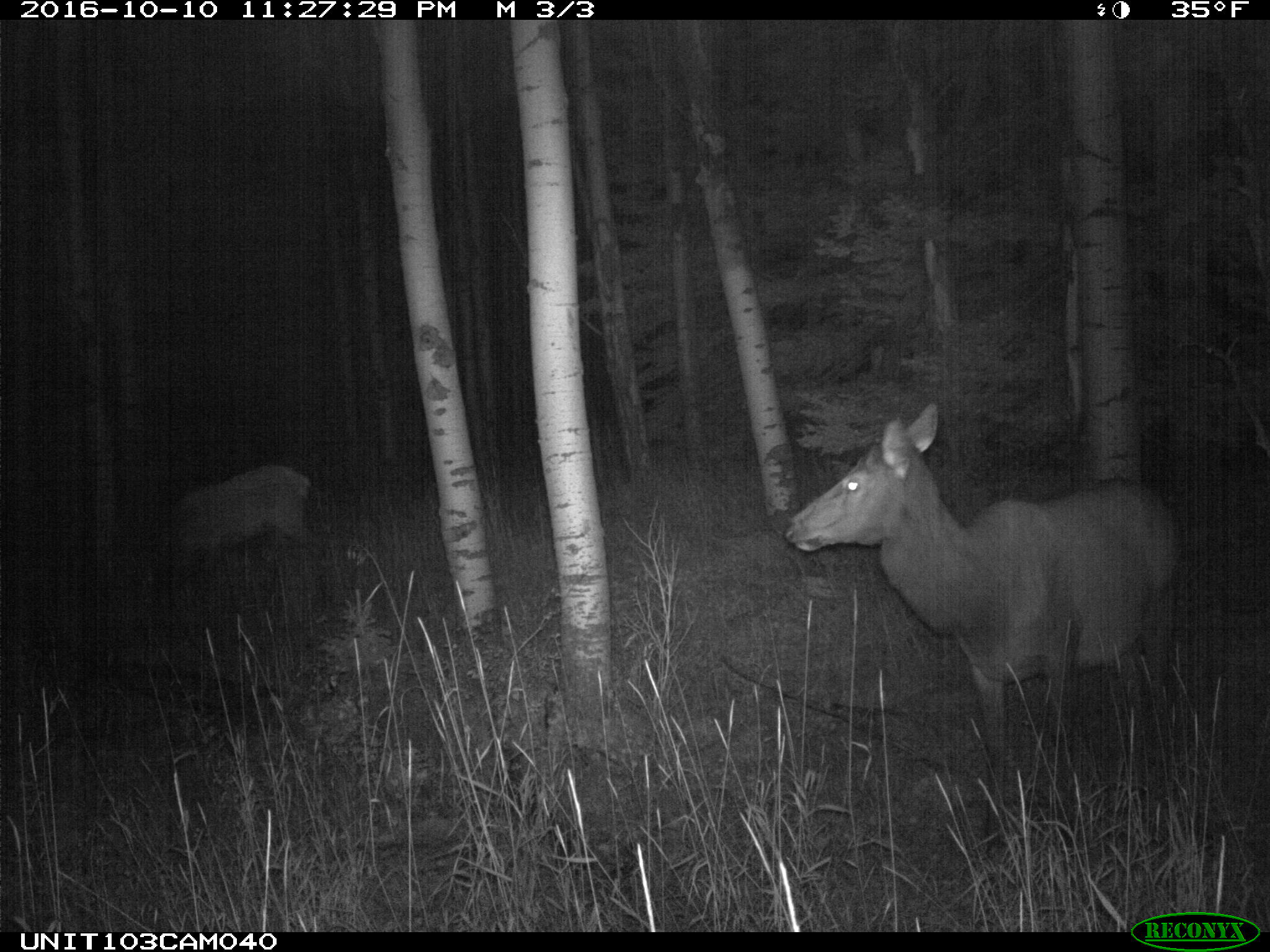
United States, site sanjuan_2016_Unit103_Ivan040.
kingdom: Animalia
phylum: Chordata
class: Mammalia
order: Artiodactyla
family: Cervidae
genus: Cervus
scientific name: Cervus elaphus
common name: red deer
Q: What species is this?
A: Cervus elaphus (red deer).